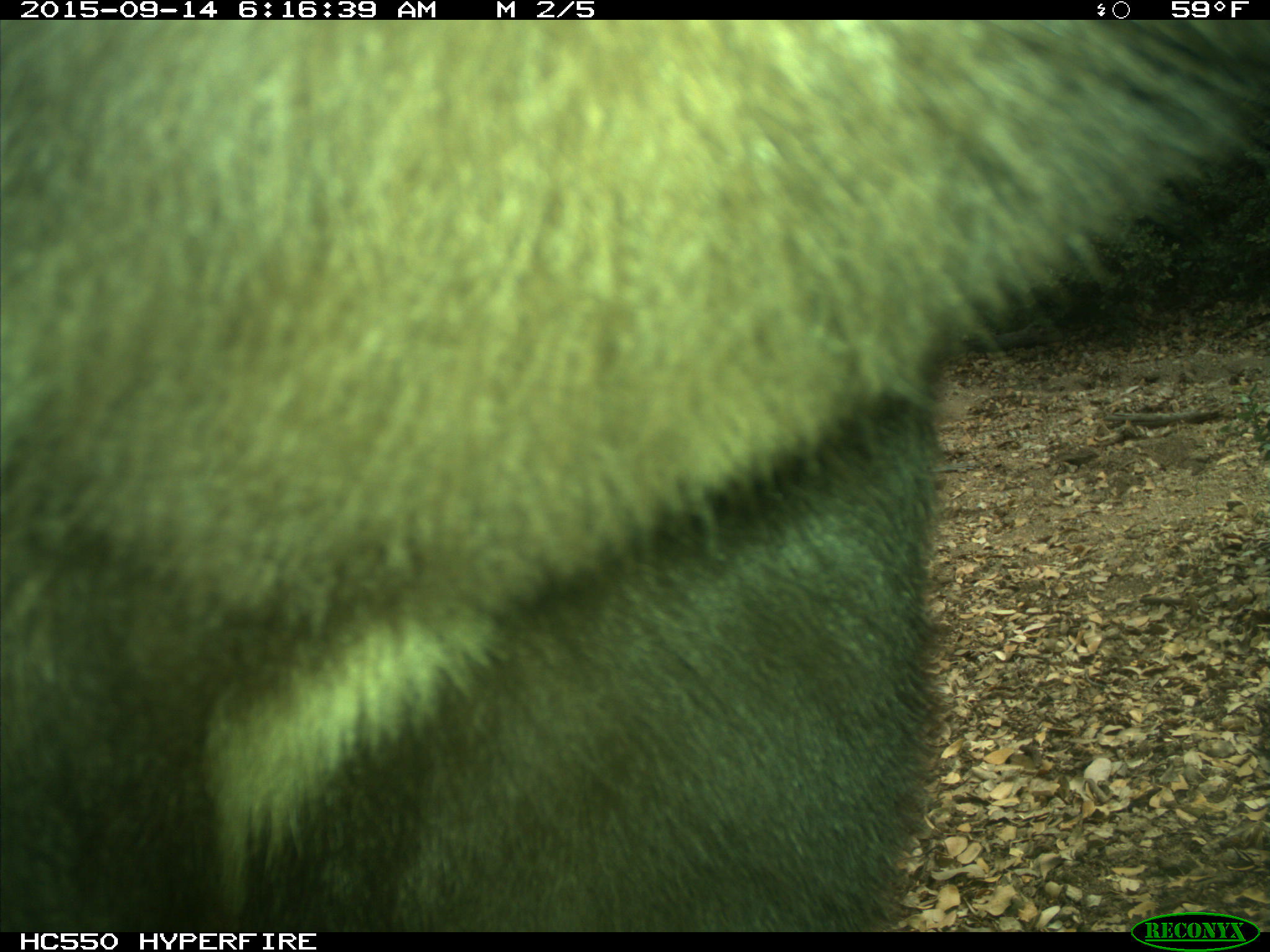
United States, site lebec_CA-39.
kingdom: Animalia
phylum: Chordata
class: Mammalia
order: Carnivora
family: Ursidae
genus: Ursus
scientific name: Ursus americanus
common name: american black bear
Ursus americanus (american black bear).